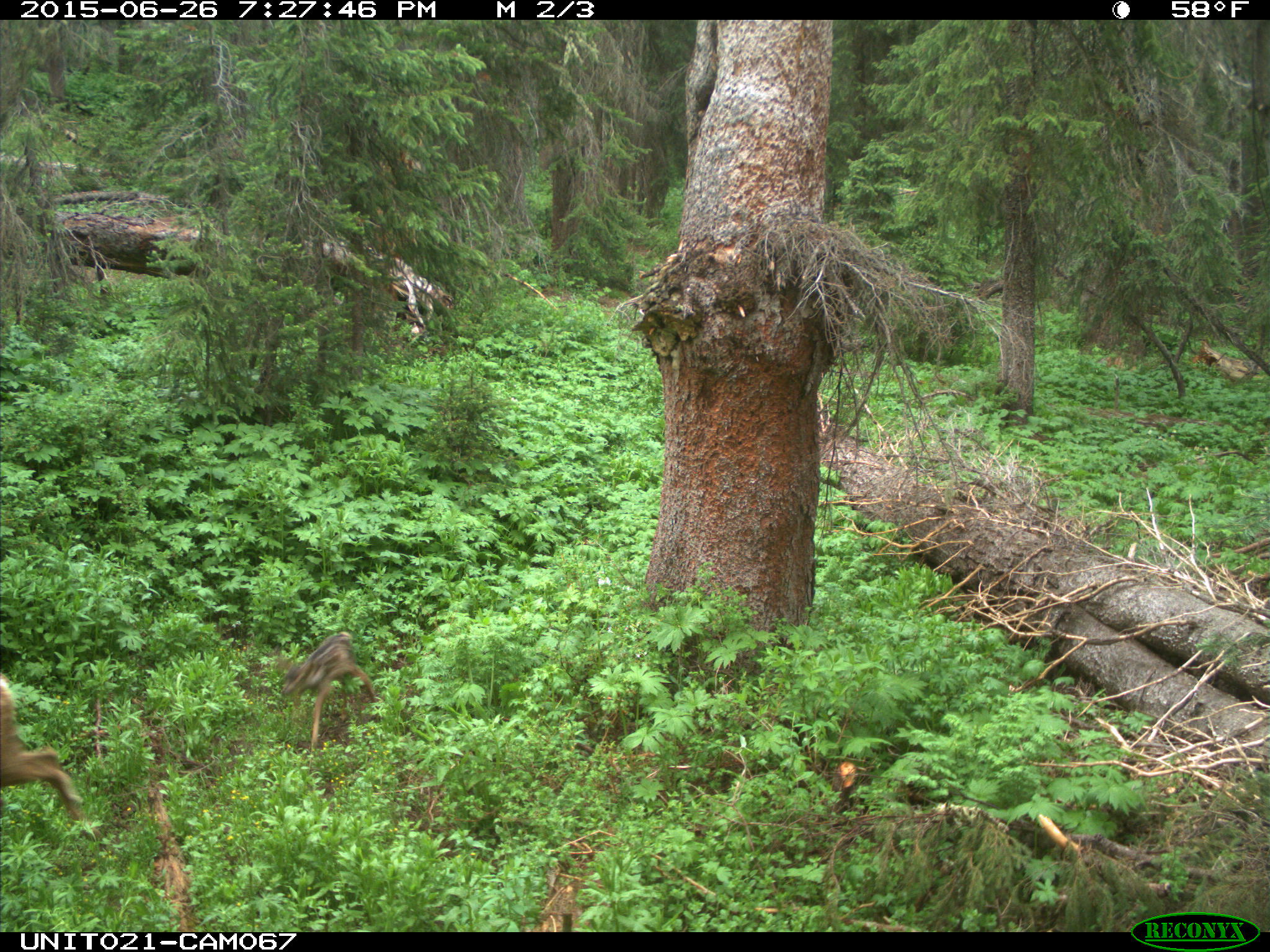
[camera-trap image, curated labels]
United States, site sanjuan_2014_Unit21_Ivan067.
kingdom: Animalia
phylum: Chordata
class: Mammalia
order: Artiodactyla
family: Cervidae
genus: Odocoileus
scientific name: Odocoileus hemionus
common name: mule deer